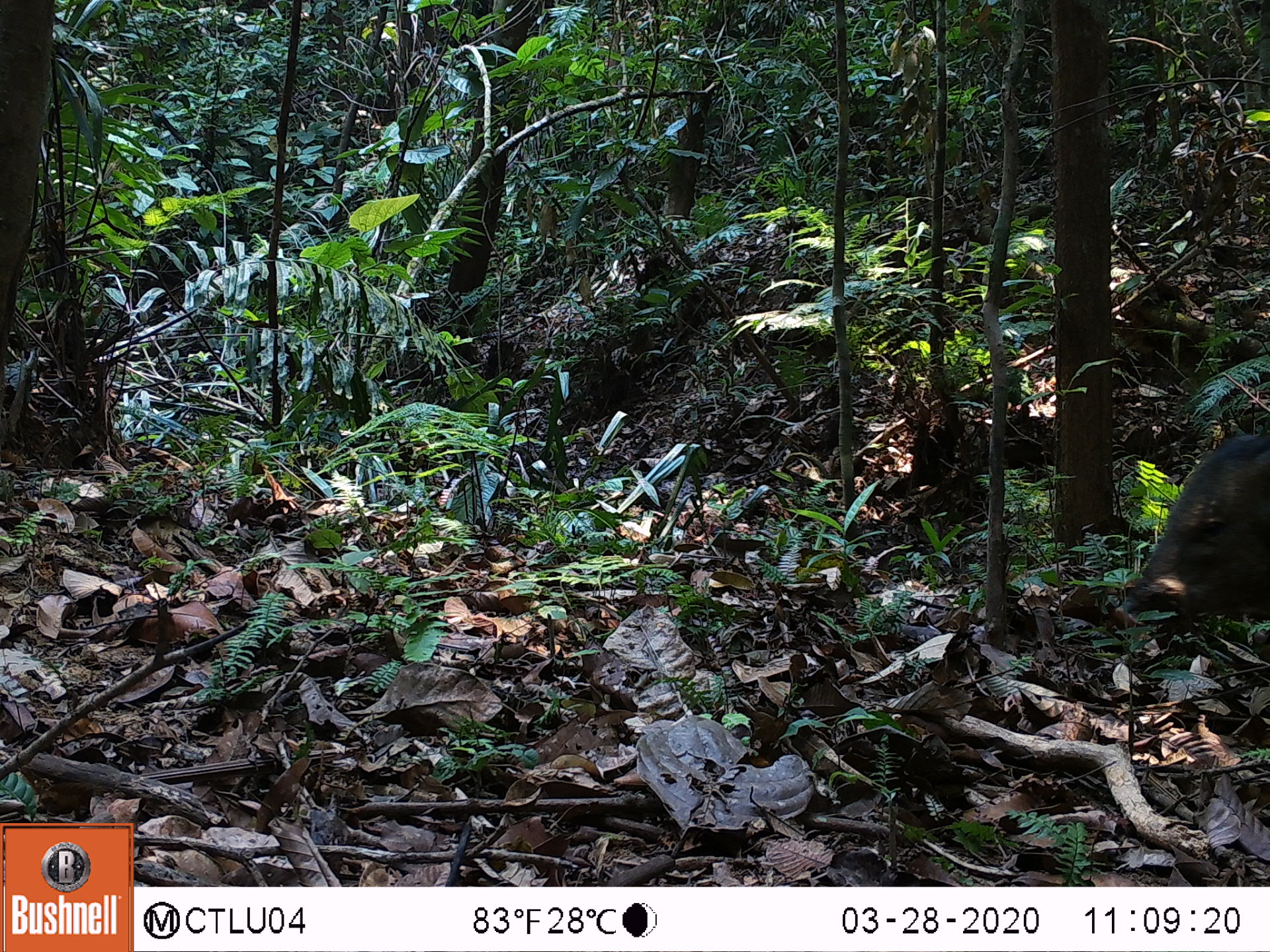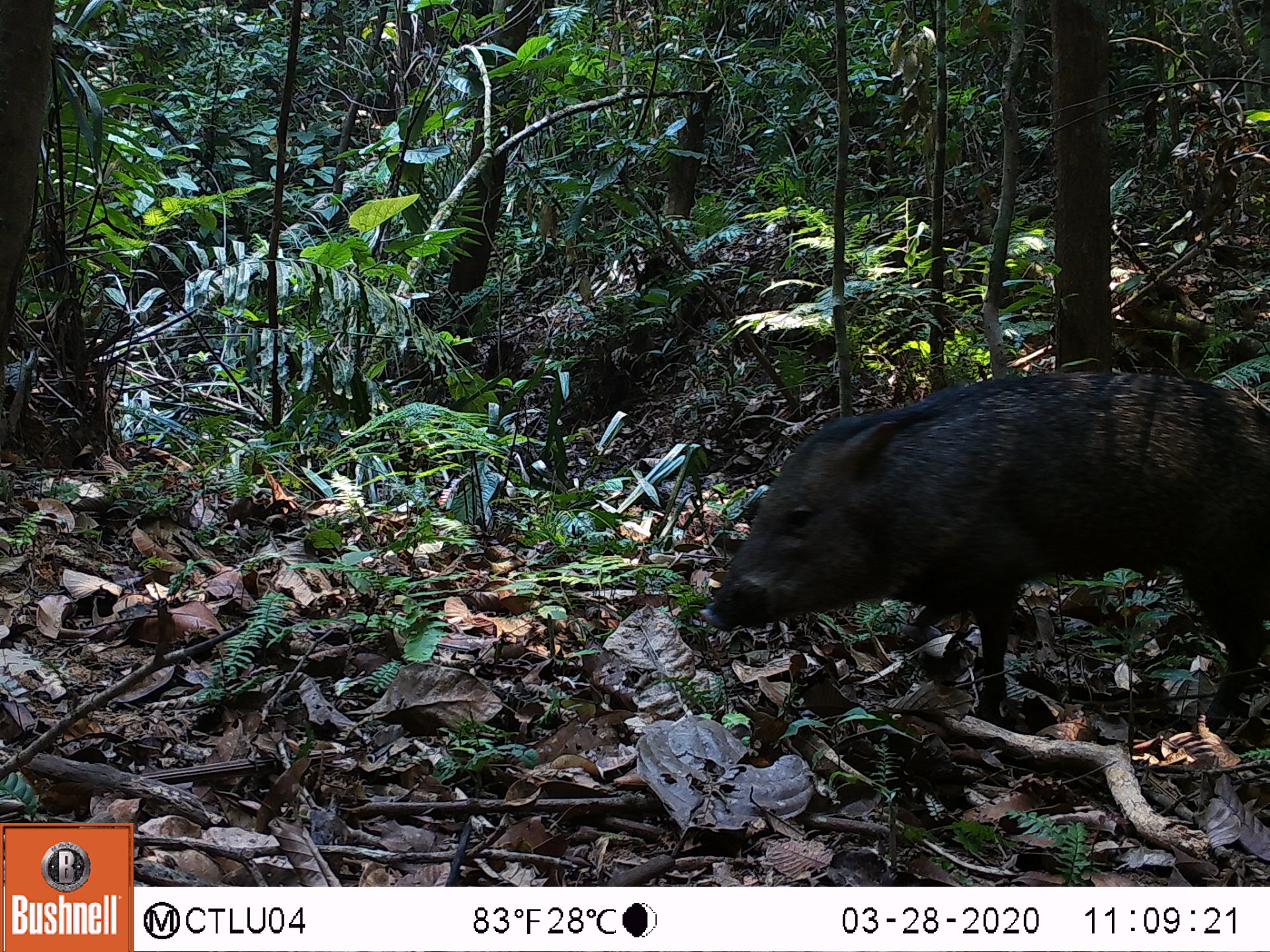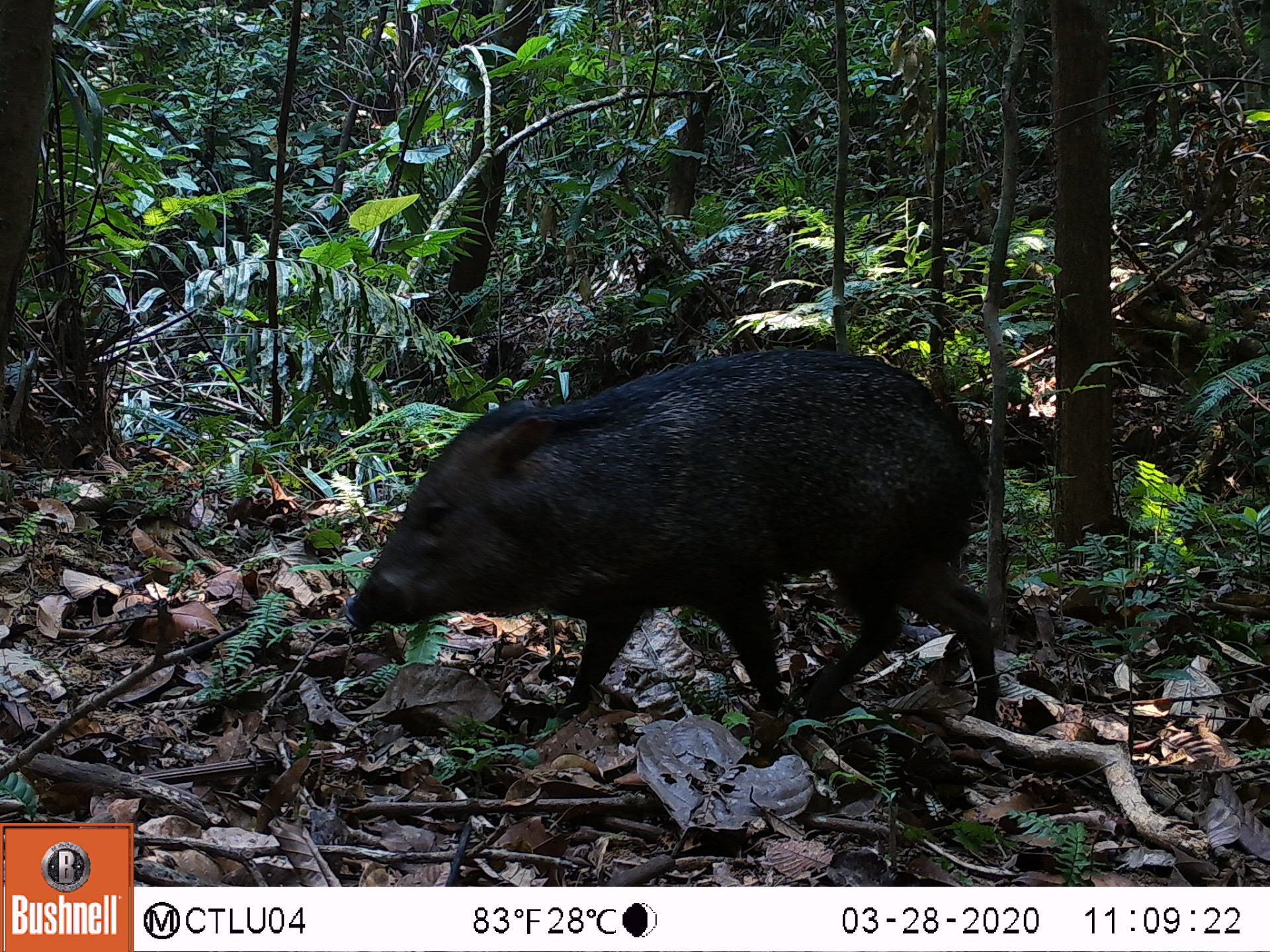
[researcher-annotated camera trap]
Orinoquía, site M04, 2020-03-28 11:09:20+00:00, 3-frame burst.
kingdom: Animalia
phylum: Chordata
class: Mammalia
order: Artiodactyla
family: Tayassuidae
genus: Pecari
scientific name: Pecari tajacu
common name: collared peccary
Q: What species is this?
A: Collared peccary (Pecari tajacu).